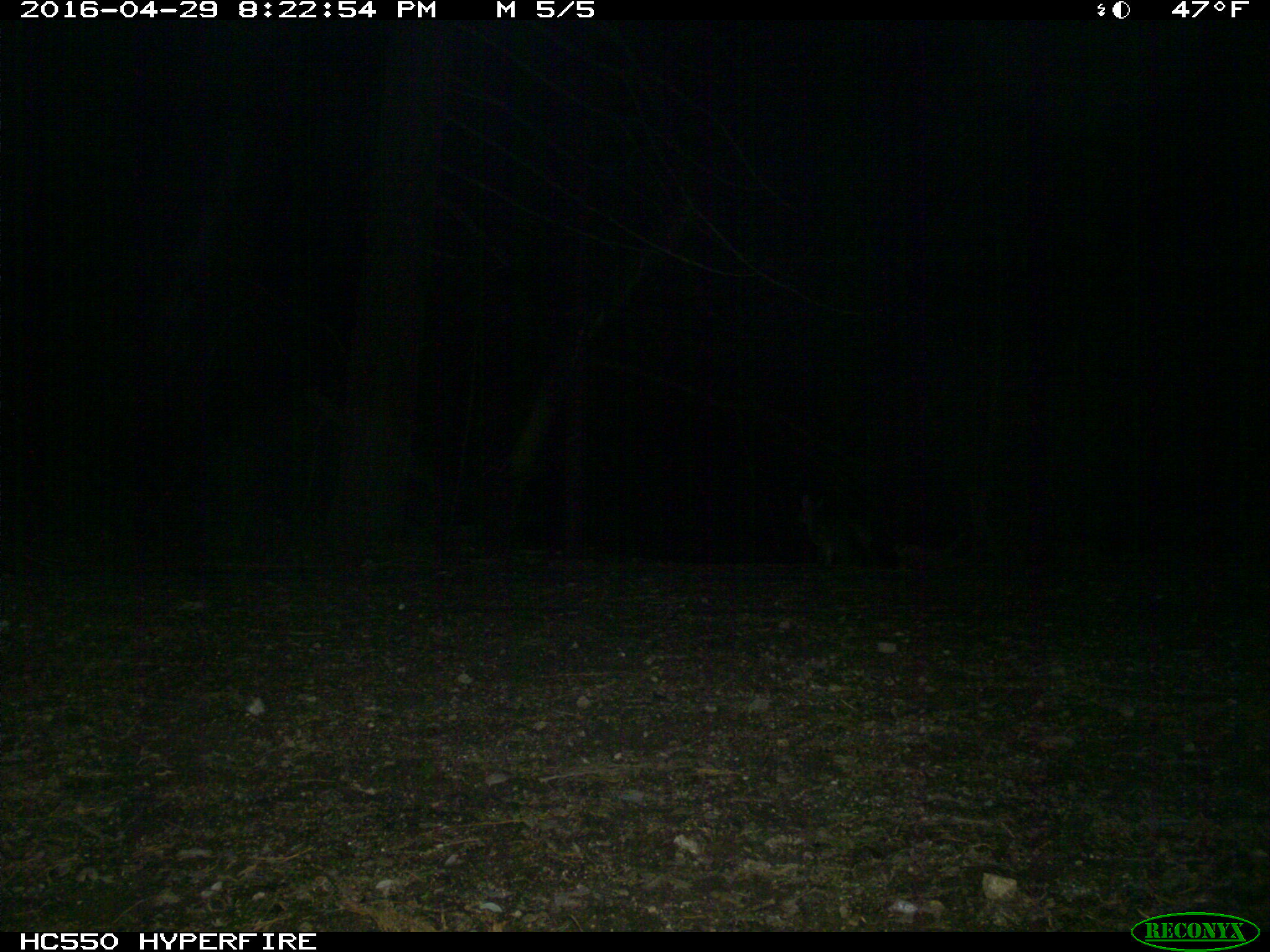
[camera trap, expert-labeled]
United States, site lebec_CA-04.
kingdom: Animalia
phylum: Chordata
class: Mammalia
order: Carnivora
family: Canidae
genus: Urocyon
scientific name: Urocyon cinereoargenteus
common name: gray fox